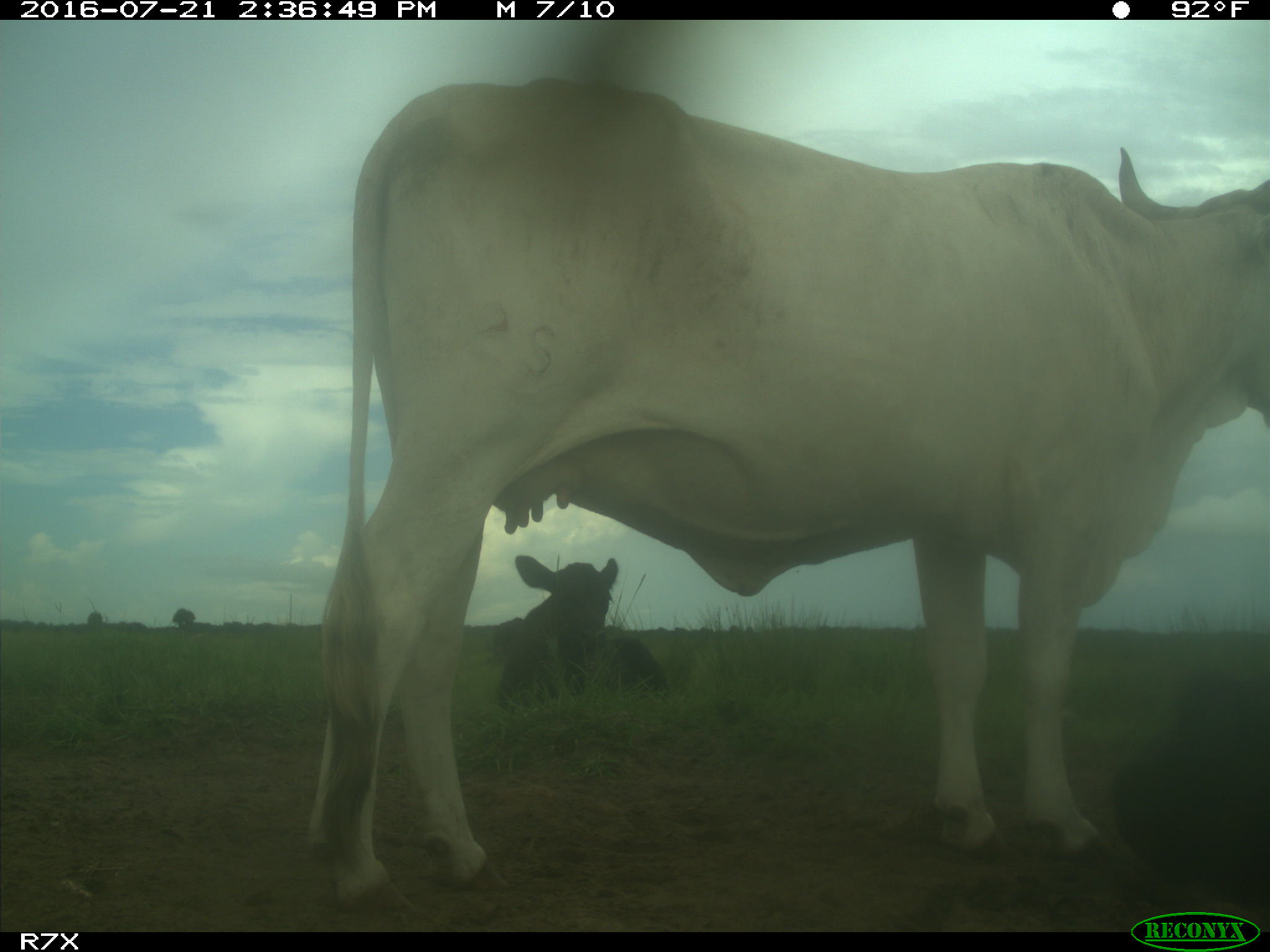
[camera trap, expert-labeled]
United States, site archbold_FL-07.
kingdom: Animalia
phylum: Chordata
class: Mammalia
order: Artiodactyla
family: Bovidae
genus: Bos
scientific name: Bos taurus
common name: domestic cow